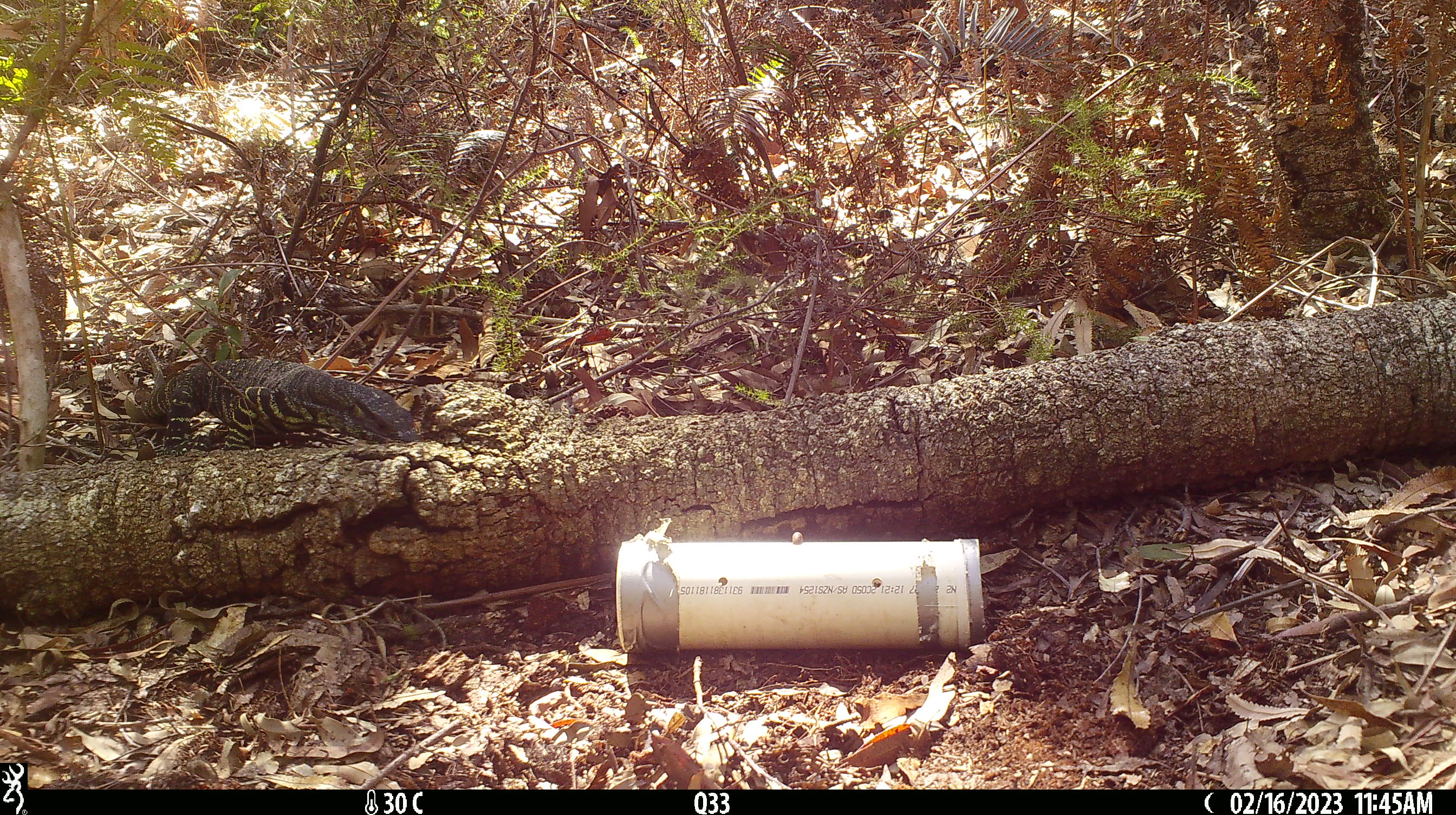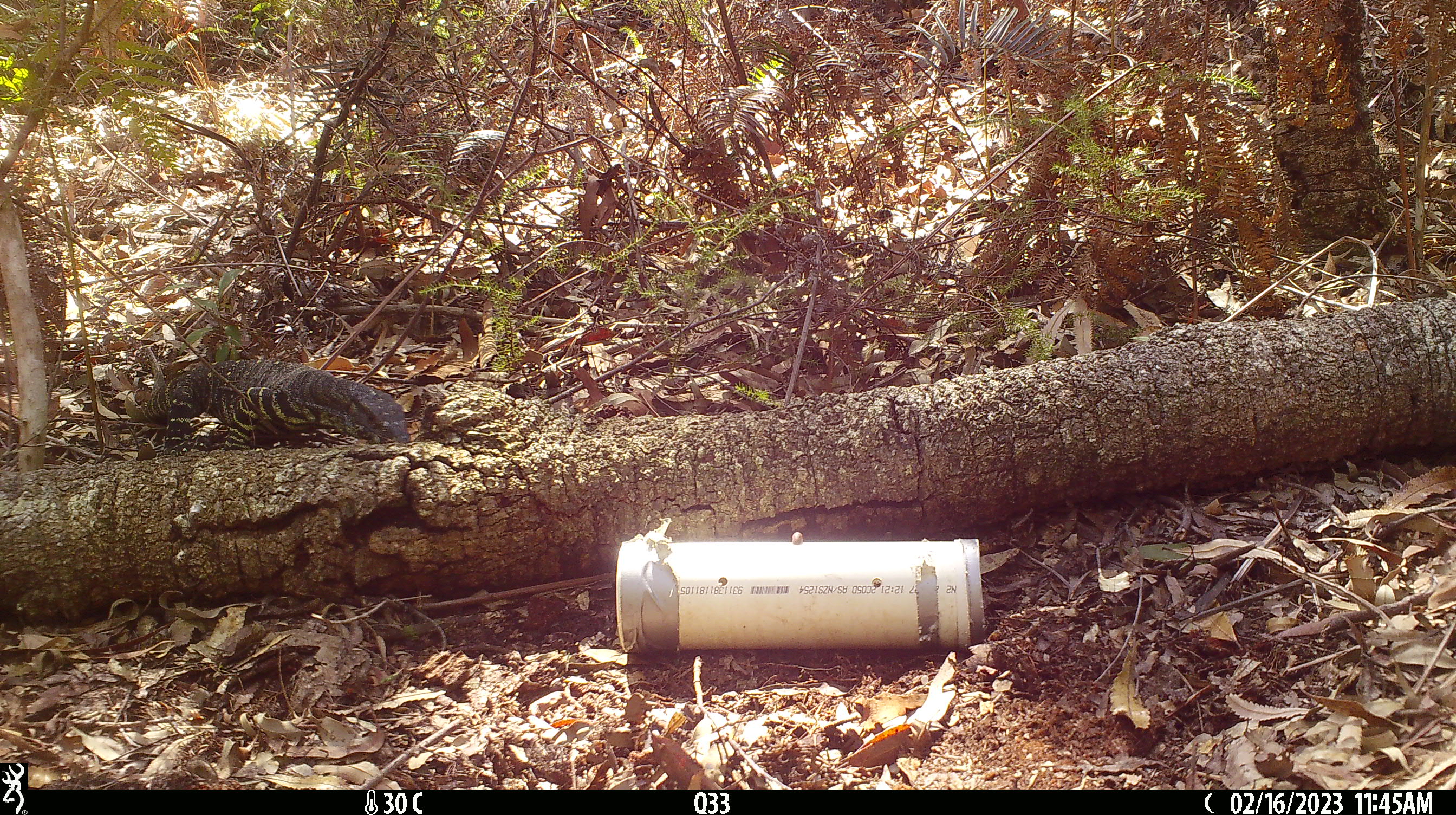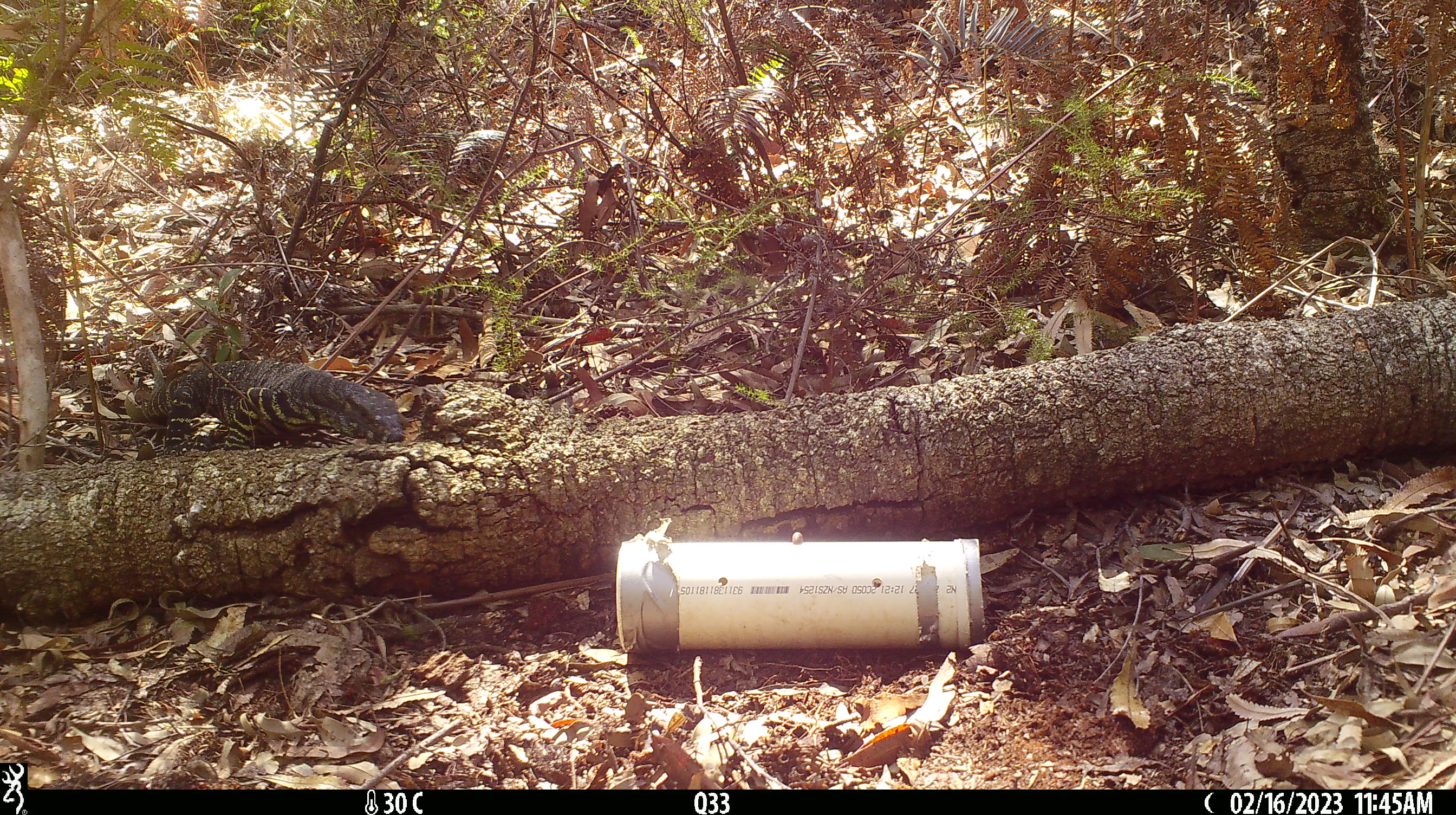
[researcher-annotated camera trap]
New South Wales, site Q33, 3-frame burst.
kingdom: Animalia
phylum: Chordata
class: Reptilia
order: Squamata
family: Varanidae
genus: Varanus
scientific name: Varanus varius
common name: lace monitor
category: goanna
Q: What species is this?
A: Goanna (lace monitor) (Varanus varius).